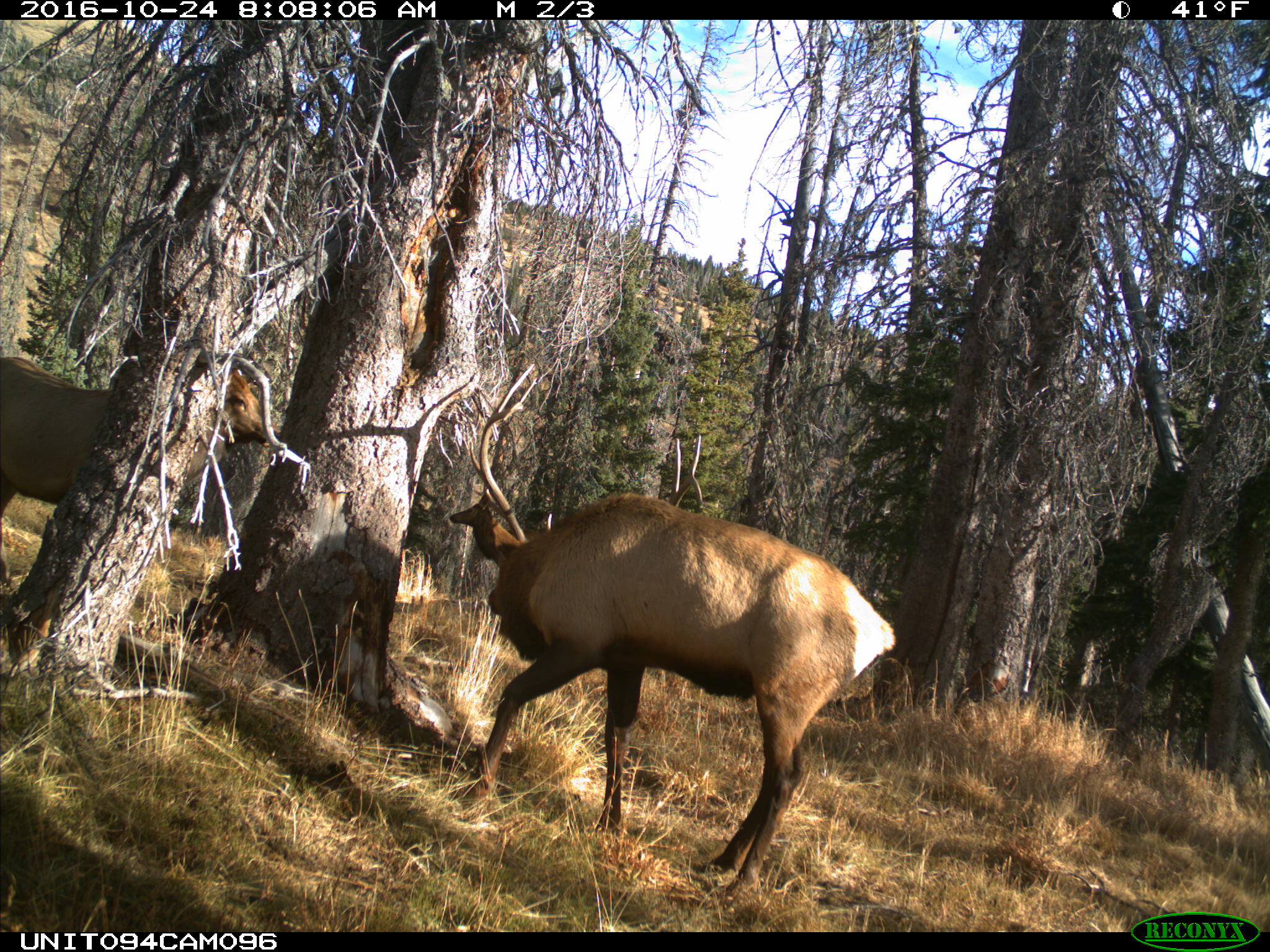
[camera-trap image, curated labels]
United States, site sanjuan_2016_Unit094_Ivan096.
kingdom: Animalia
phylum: Chordata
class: Mammalia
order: Artiodactyla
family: Cervidae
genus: Cervus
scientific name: Cervus elaphus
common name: red deer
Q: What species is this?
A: Cervus elaphus (red deer).